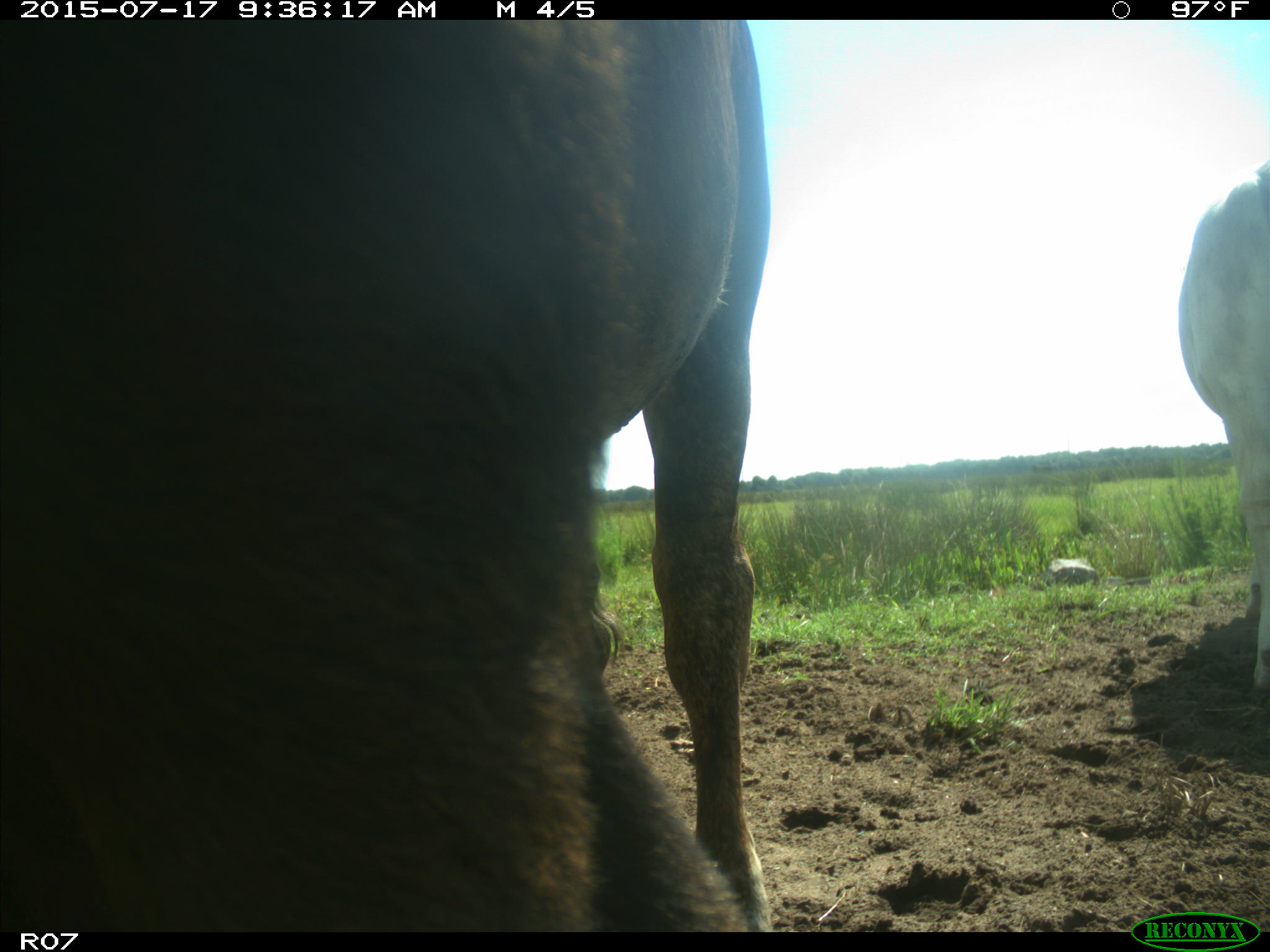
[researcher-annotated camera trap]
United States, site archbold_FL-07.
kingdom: Animalia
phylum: Chordata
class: Mammalia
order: Artiodactyla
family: Bovidae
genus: Bos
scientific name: Bos taurus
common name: domestic cow